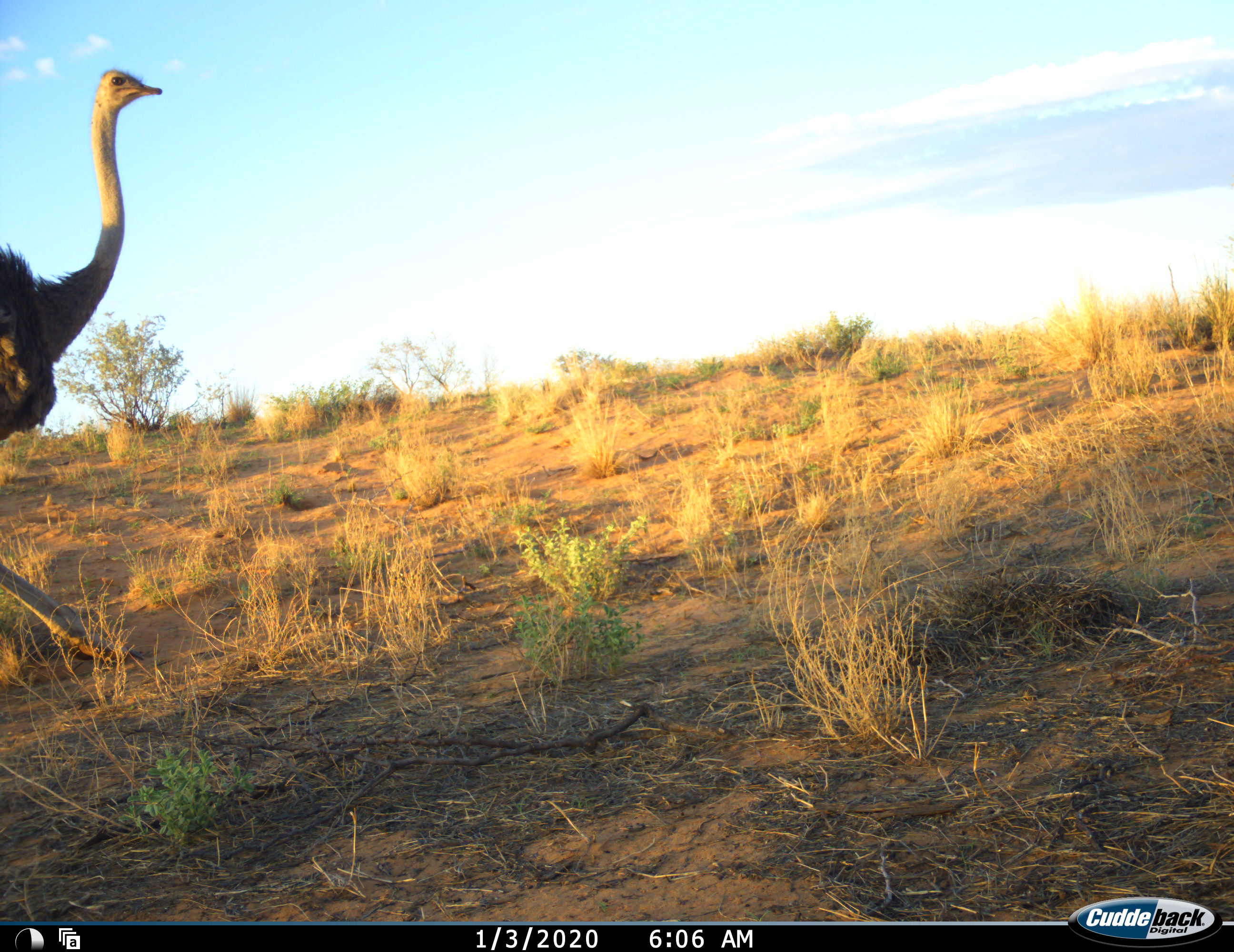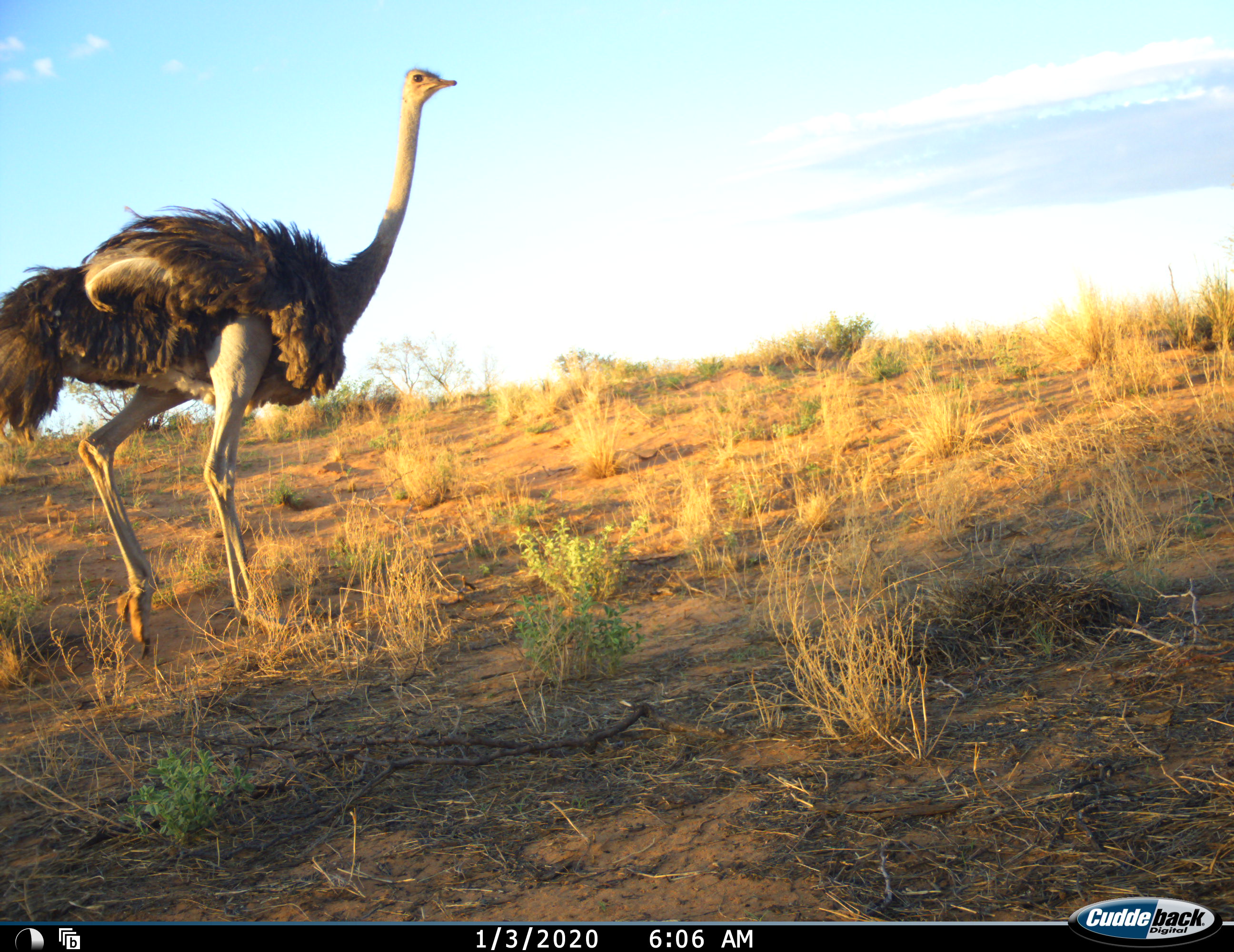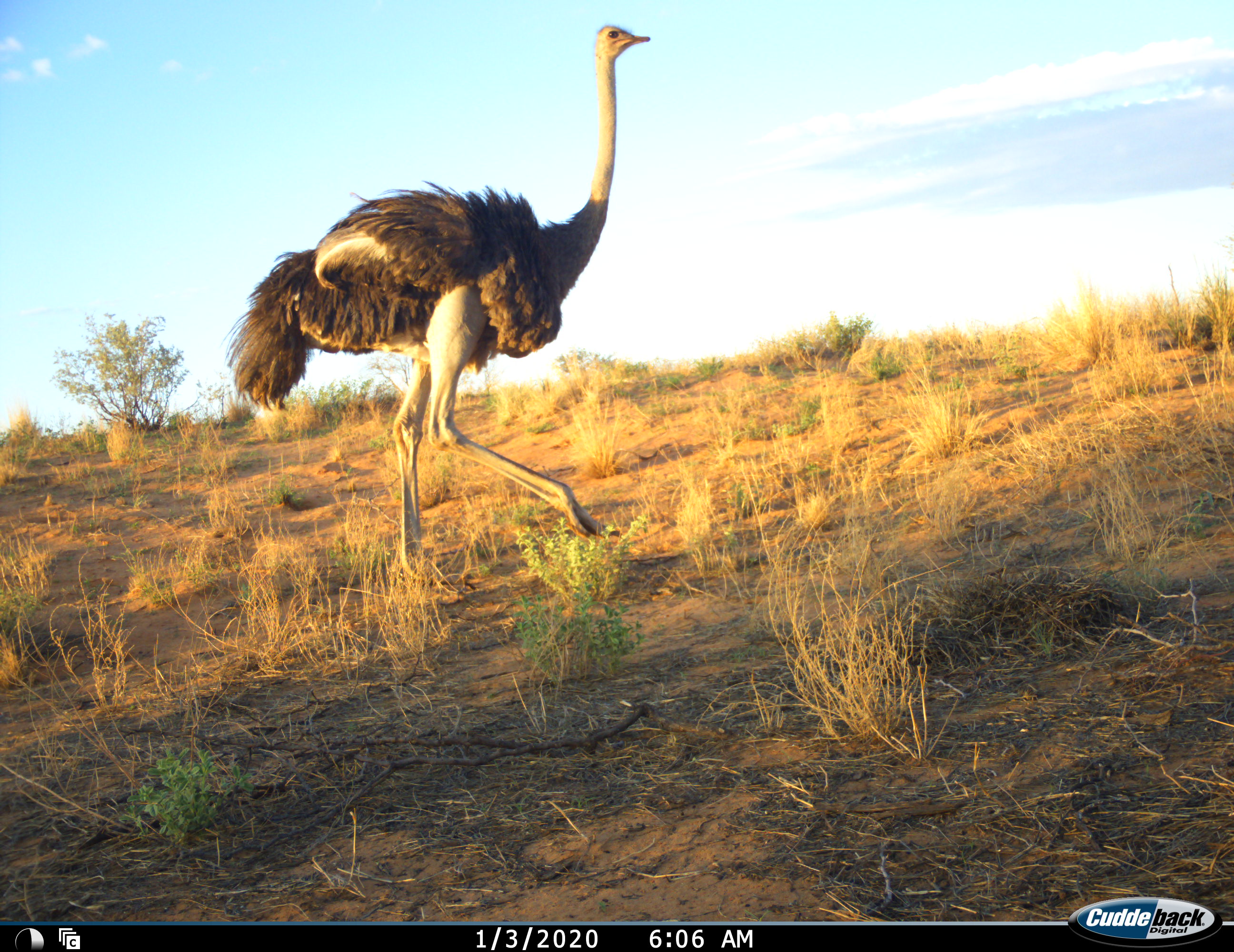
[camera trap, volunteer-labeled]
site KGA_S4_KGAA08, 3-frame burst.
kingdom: Animalia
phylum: Chordata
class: Aves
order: Struthioniformes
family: Struthionidae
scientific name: Struthionidae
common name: ostrich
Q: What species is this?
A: Ostrich (Struthionidae).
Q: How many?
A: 1.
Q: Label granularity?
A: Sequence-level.